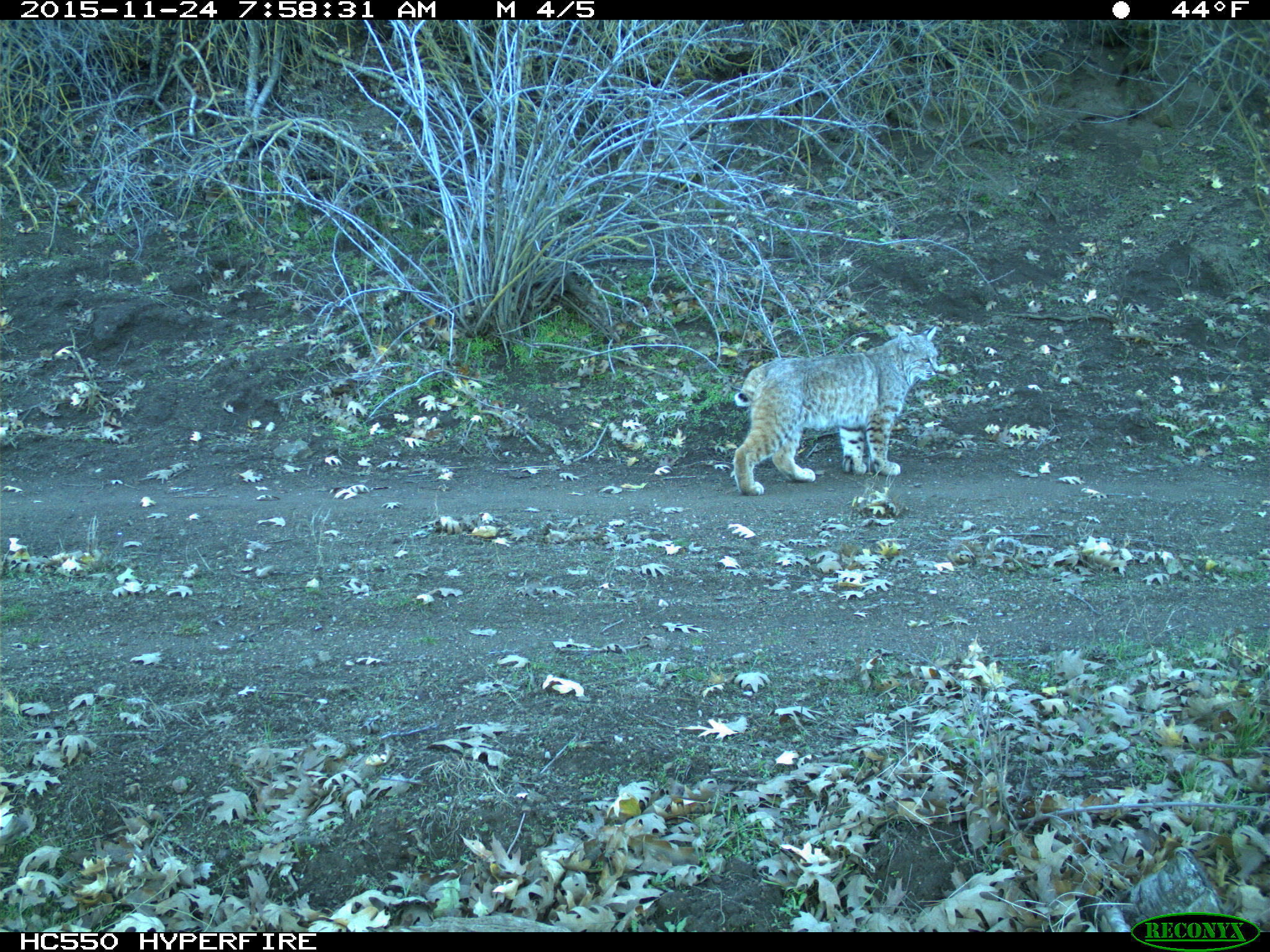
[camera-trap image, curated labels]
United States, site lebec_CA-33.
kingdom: Animalia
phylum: Chordata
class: Mammalia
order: Carnivora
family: Felidae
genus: Lynx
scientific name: Lynx rufus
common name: bobcat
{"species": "Lynx rufus (bobcat)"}